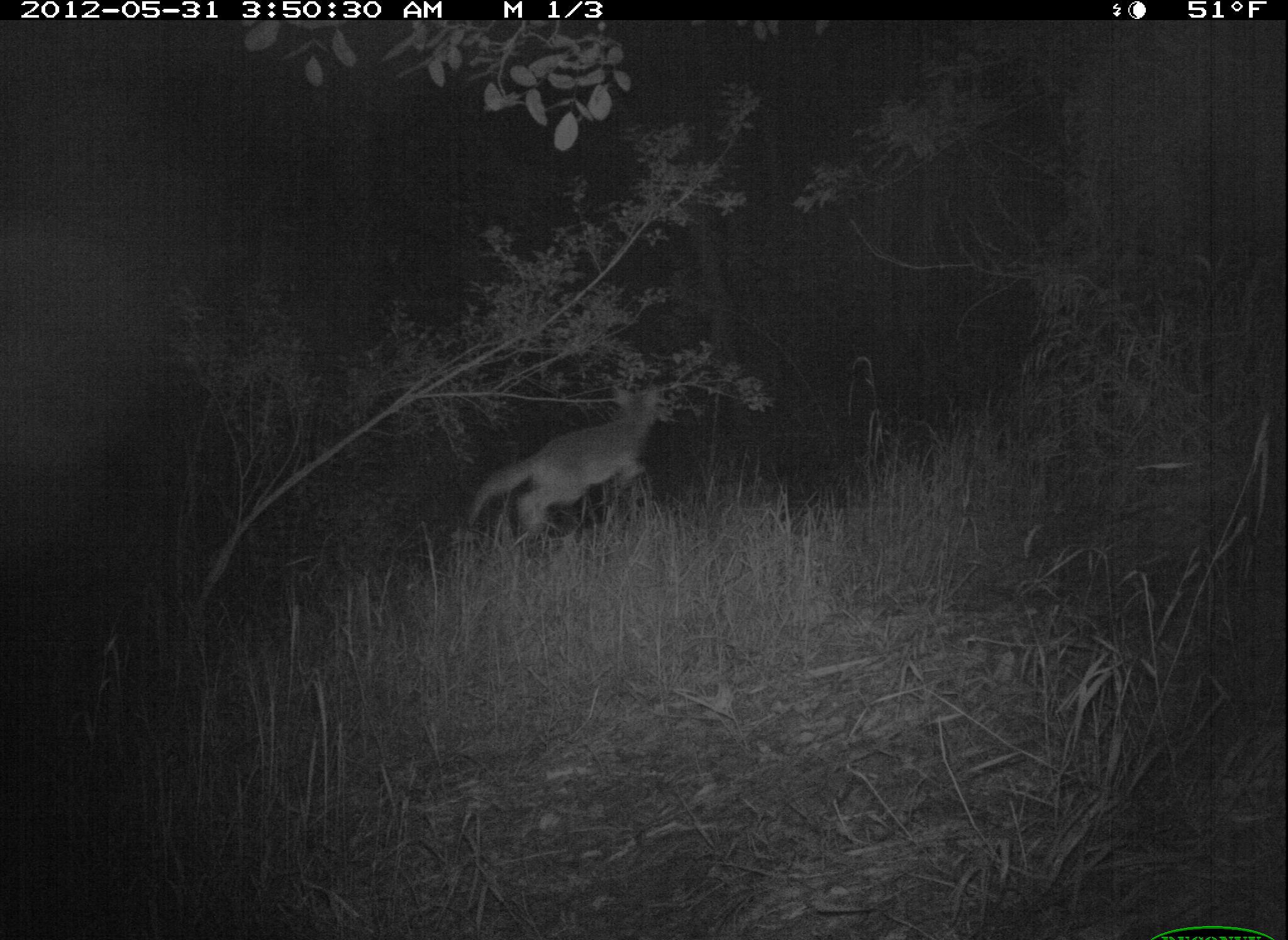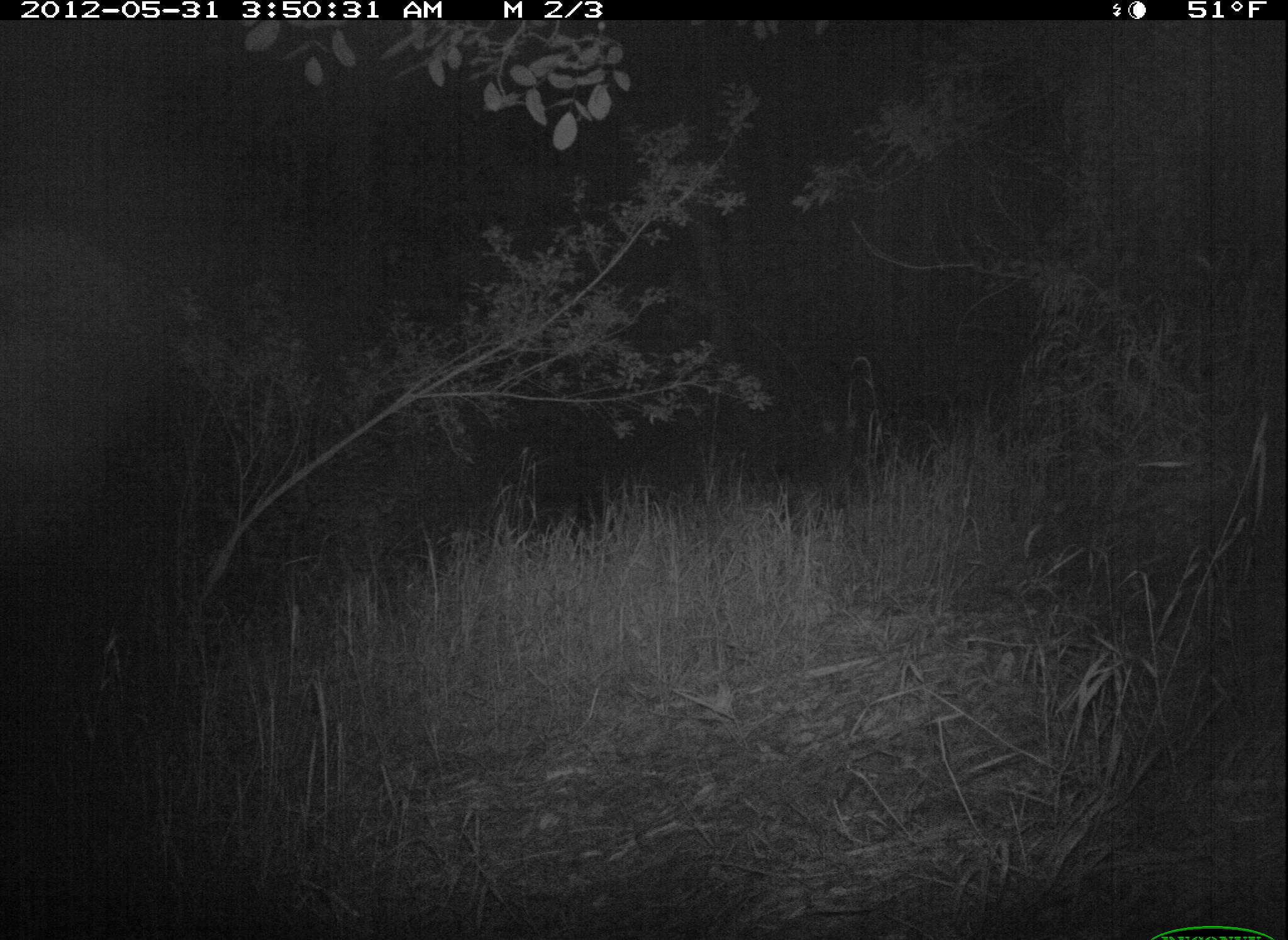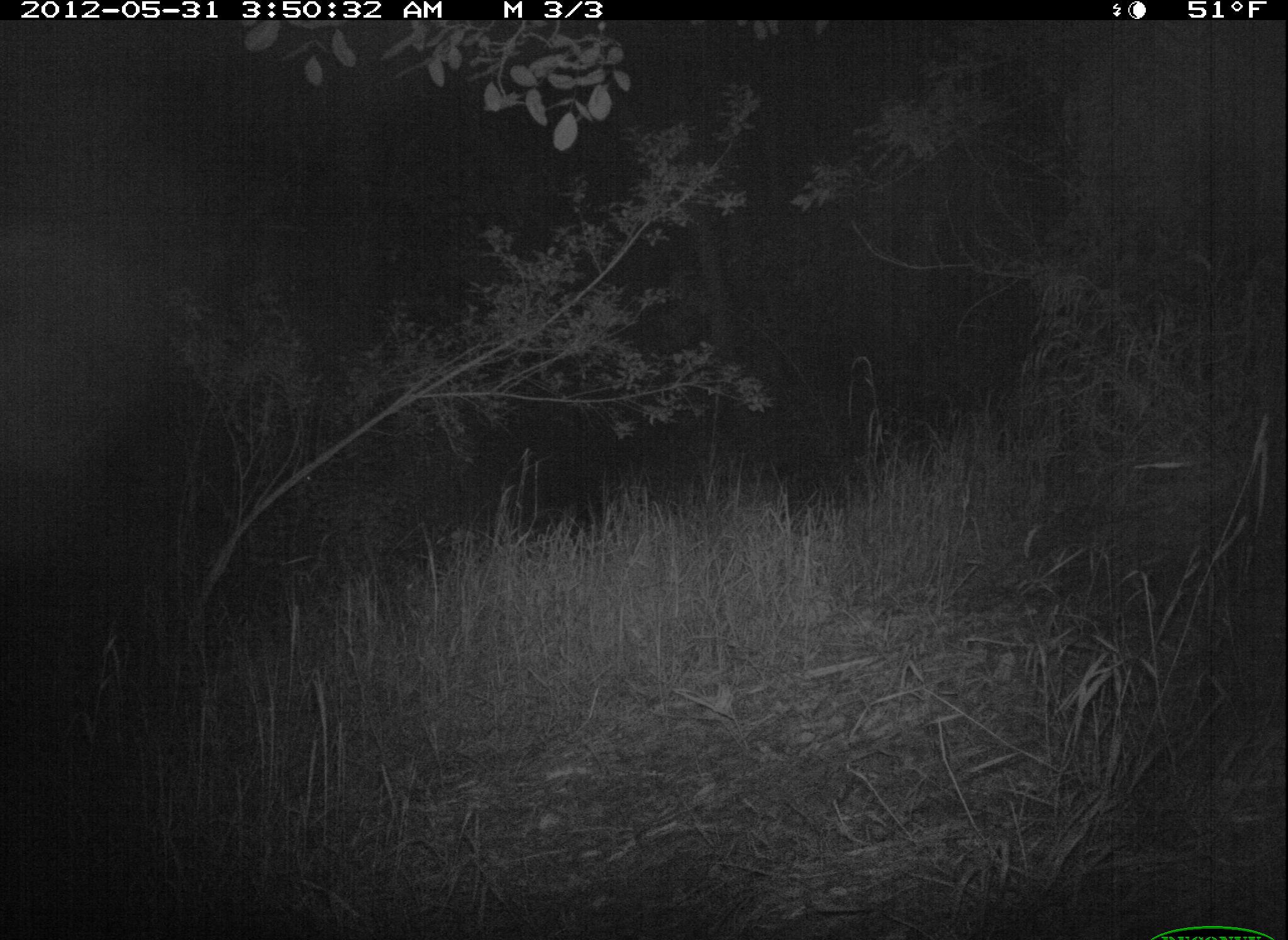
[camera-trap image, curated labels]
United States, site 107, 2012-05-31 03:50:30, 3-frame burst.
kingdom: Animalia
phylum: Chordata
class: Mammalia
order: Carnivora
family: Canidae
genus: Canis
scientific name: Canis latrans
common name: coyote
Coyote (Canis latrans).